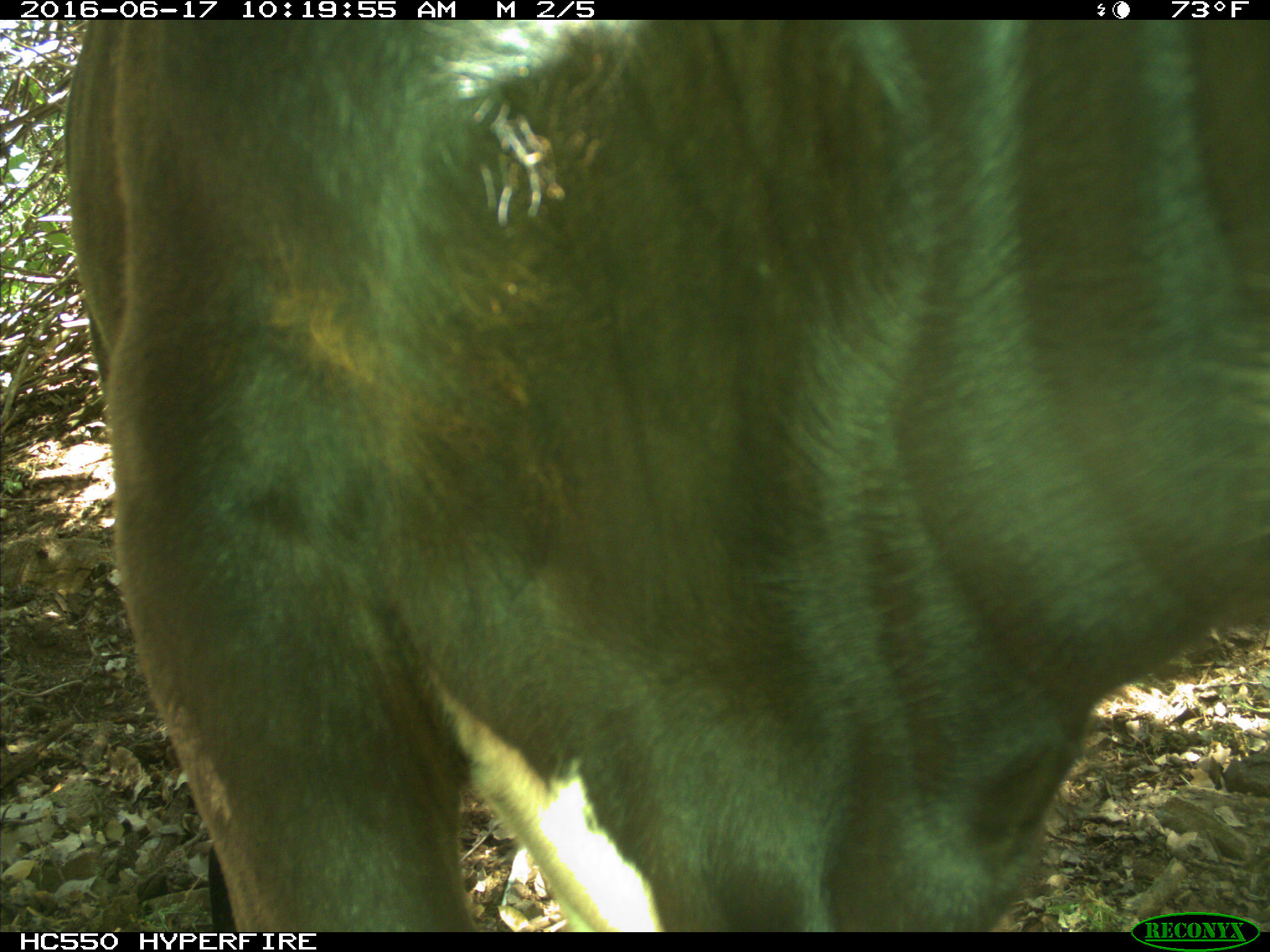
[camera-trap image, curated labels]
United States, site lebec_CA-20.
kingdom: Animalia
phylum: Chordata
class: Mammalia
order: Artiodactyla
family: Bovidae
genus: Bos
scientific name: Bos taurus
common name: domestic cow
Bos taurus (domestic cow).